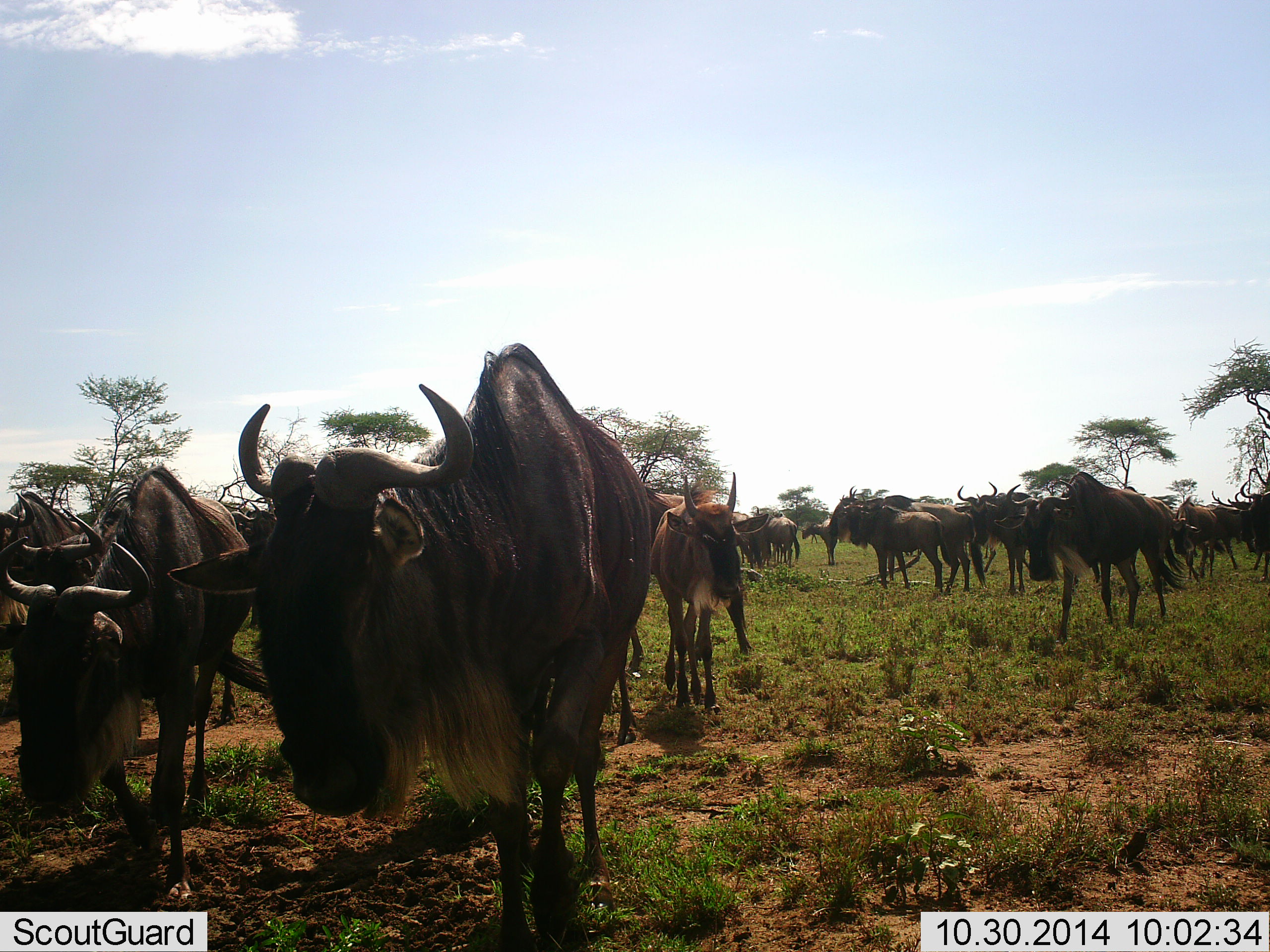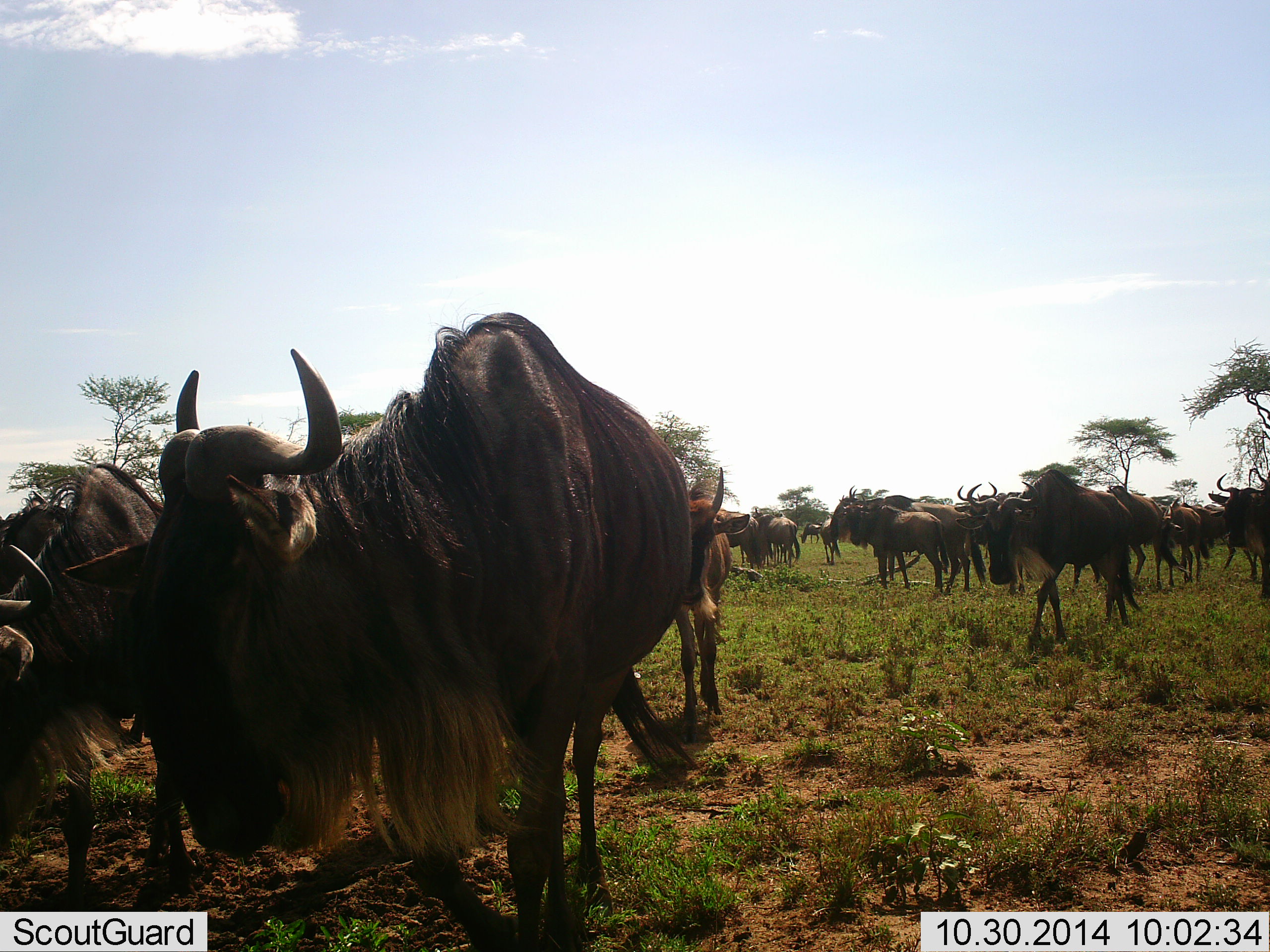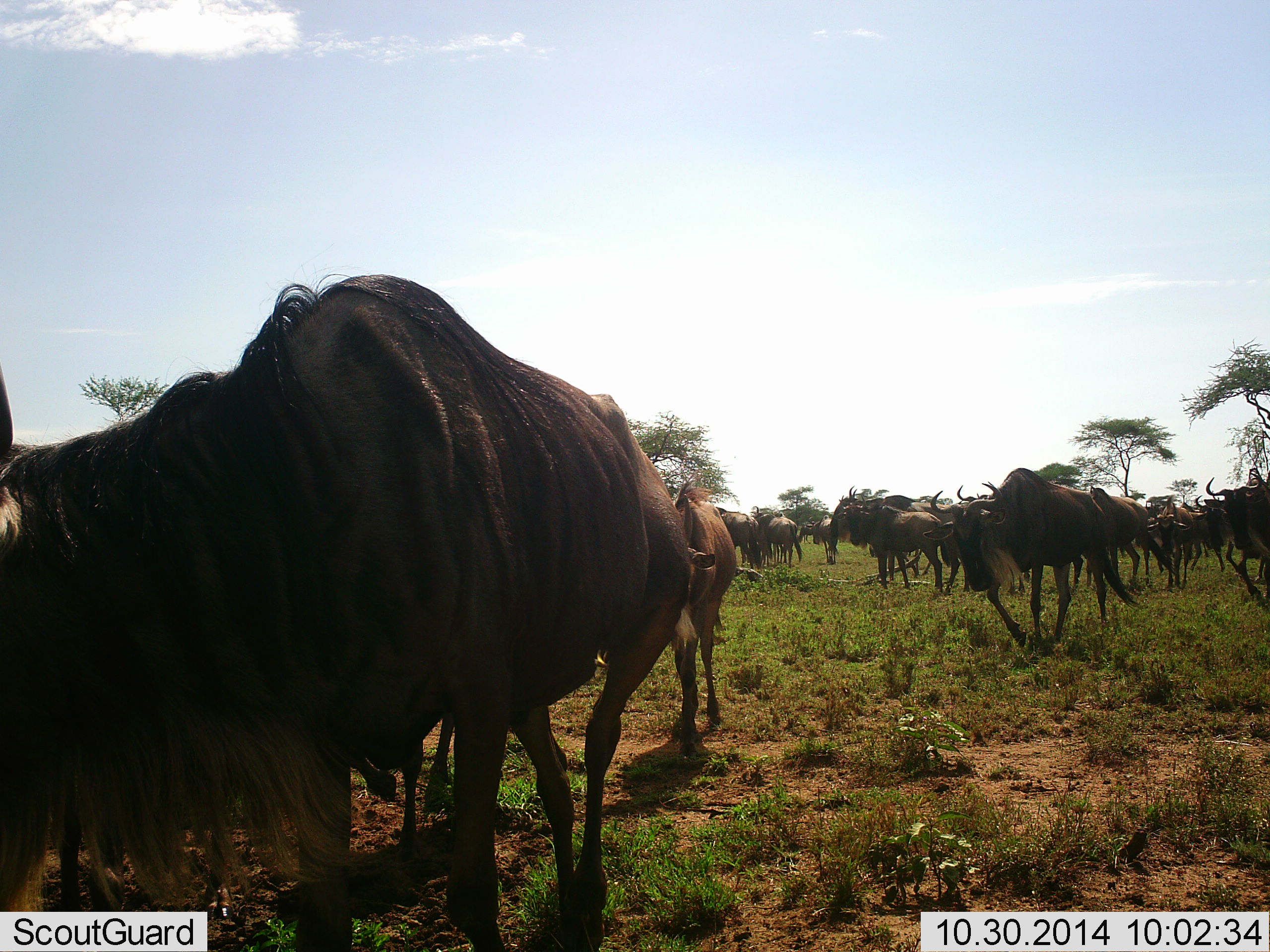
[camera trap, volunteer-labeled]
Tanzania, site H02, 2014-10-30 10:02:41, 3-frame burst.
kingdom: Animalia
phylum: Chordata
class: Mammalia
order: Artiodactyla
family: Bovidae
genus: Connochaetes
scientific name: Connochaetes taurinus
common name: blue wildebeest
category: wildebeest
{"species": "wildebeest (blue wildebeest) (Connochaetes taurinus)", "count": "11-50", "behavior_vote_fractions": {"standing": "50%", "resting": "0%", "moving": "100%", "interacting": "10%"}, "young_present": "30%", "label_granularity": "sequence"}